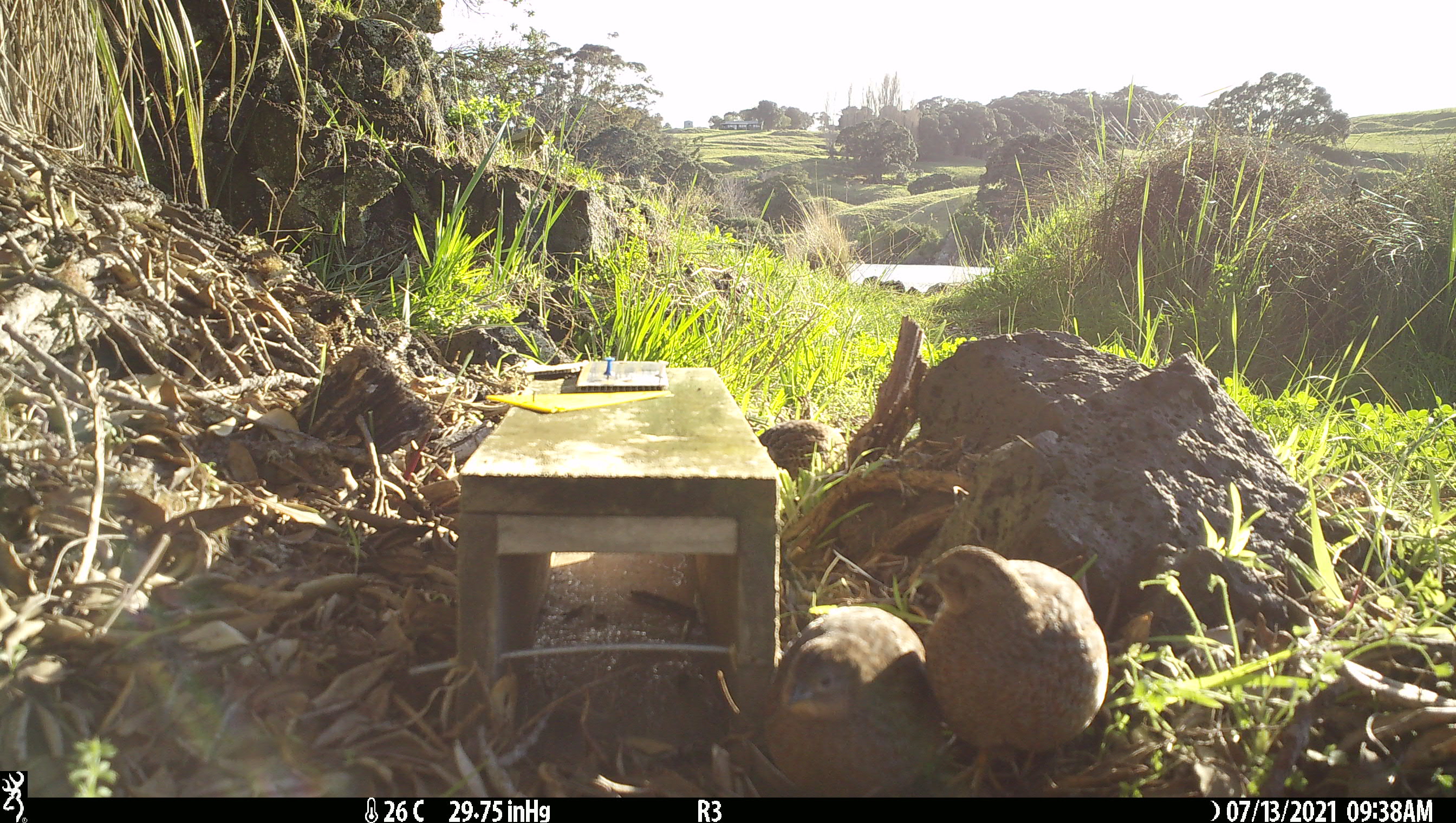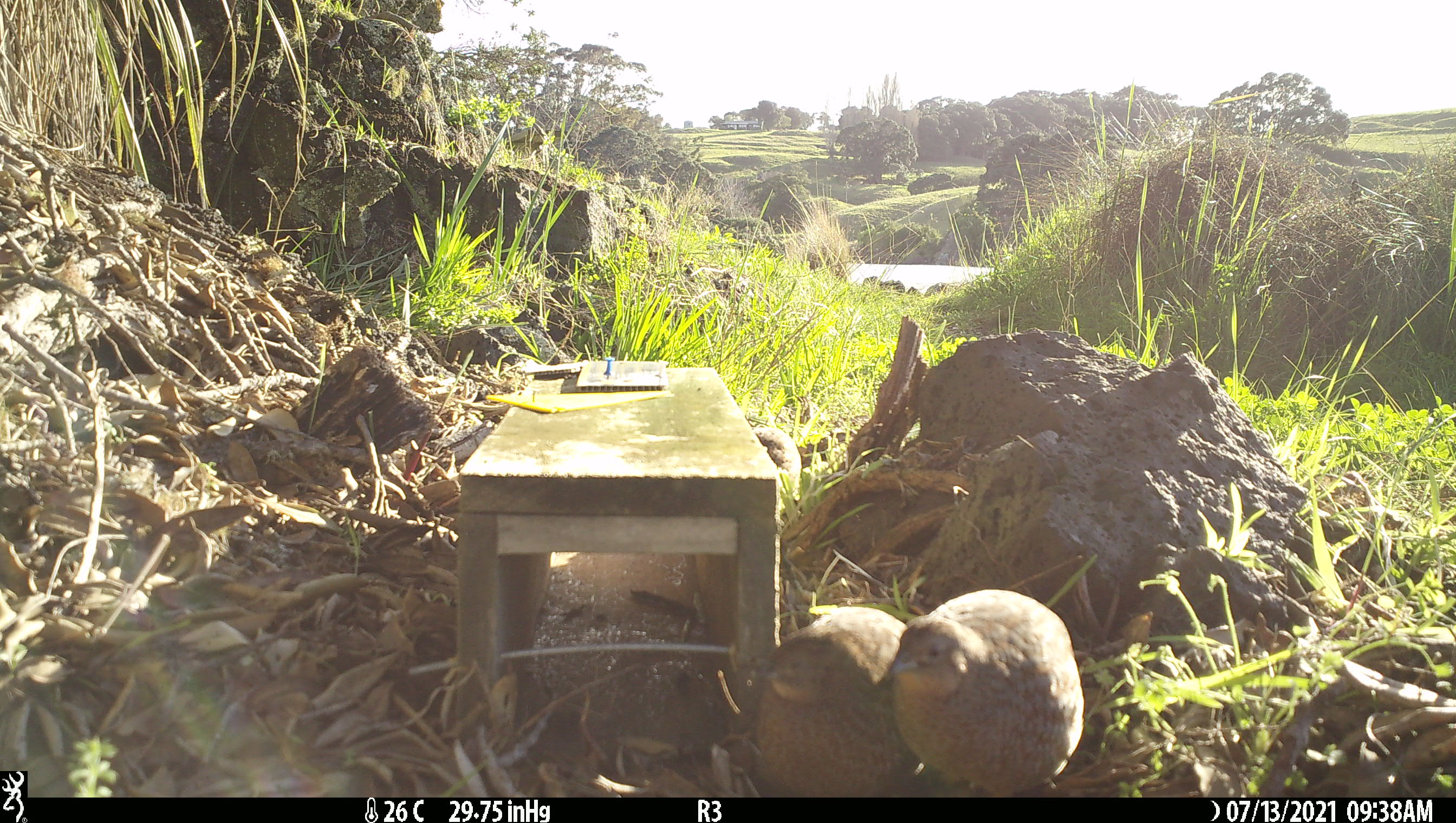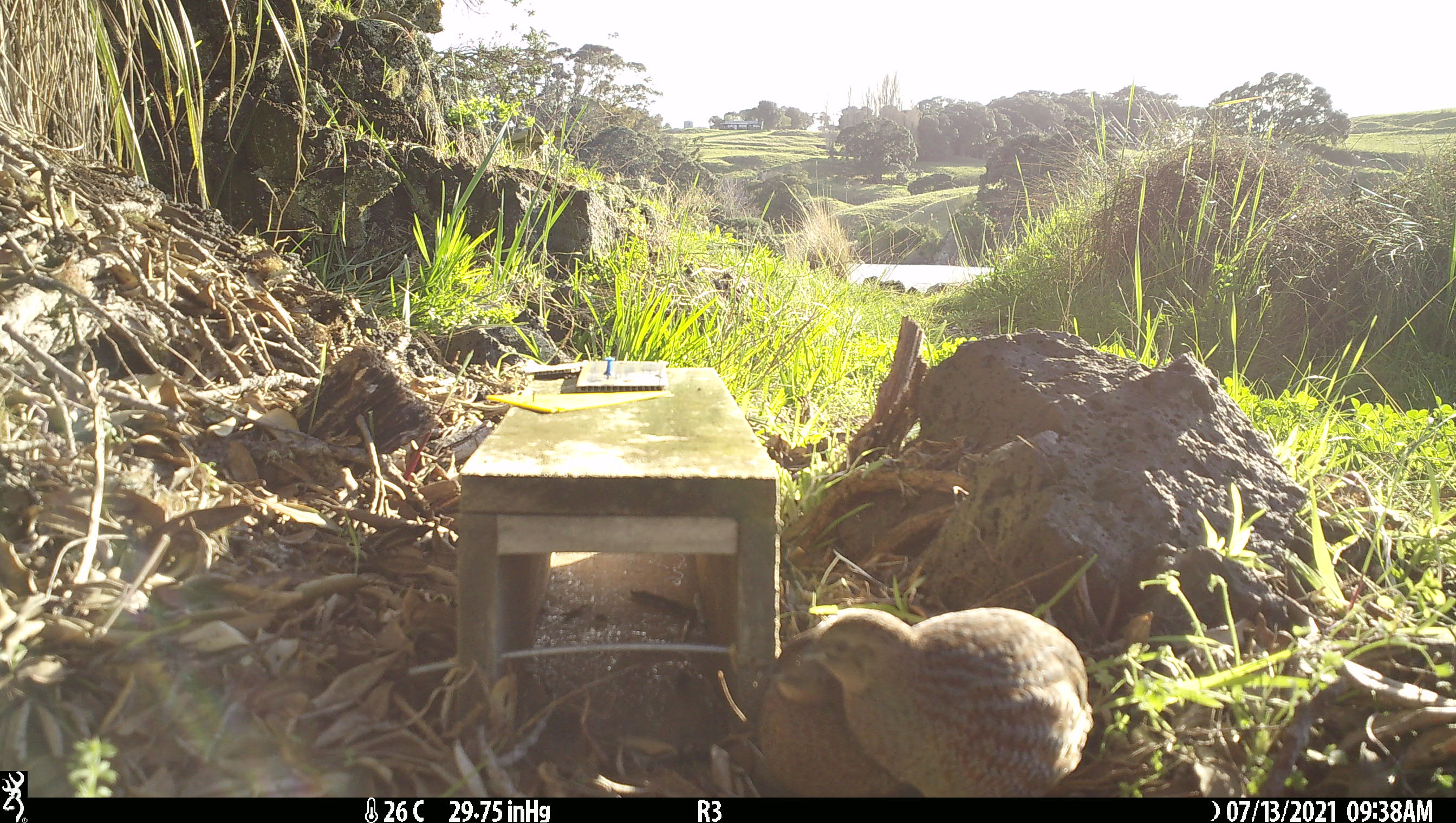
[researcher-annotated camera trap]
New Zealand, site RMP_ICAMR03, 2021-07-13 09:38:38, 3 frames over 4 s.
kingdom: Animalia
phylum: Chordata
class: Aves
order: Galliformes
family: Phasianidae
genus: Synoicus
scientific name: Synoicus ypsilophorus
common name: brown quail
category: quail brown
Quail brown (brown quail) (Synoicus ypsilophorus).